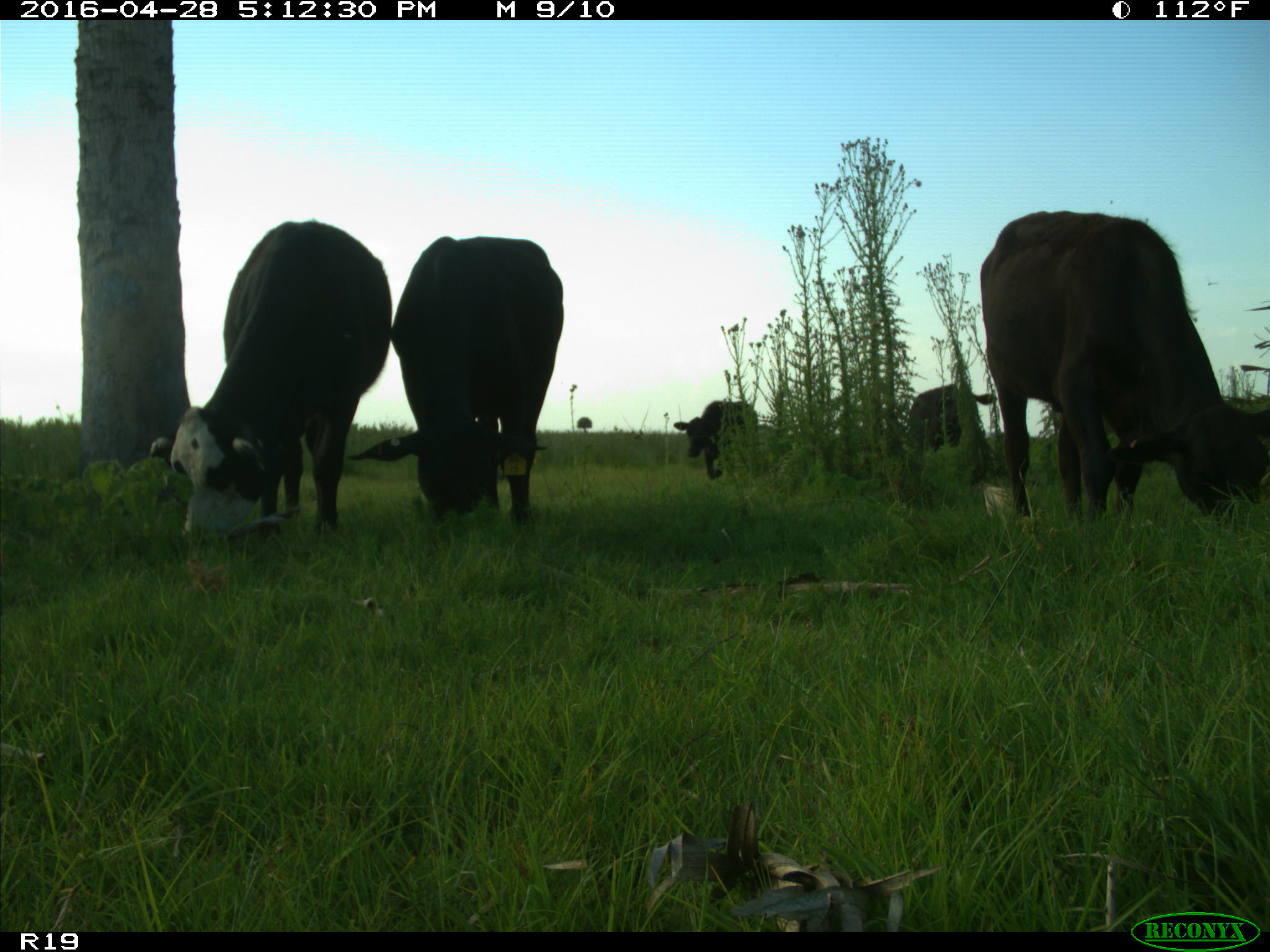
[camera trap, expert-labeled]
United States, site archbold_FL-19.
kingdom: Animalia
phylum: Chordata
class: Mammalia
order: Artiodactyla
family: Bovidae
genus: Bos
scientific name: Bos taurus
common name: domestic cow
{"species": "Bos taurus (domestic cow)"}